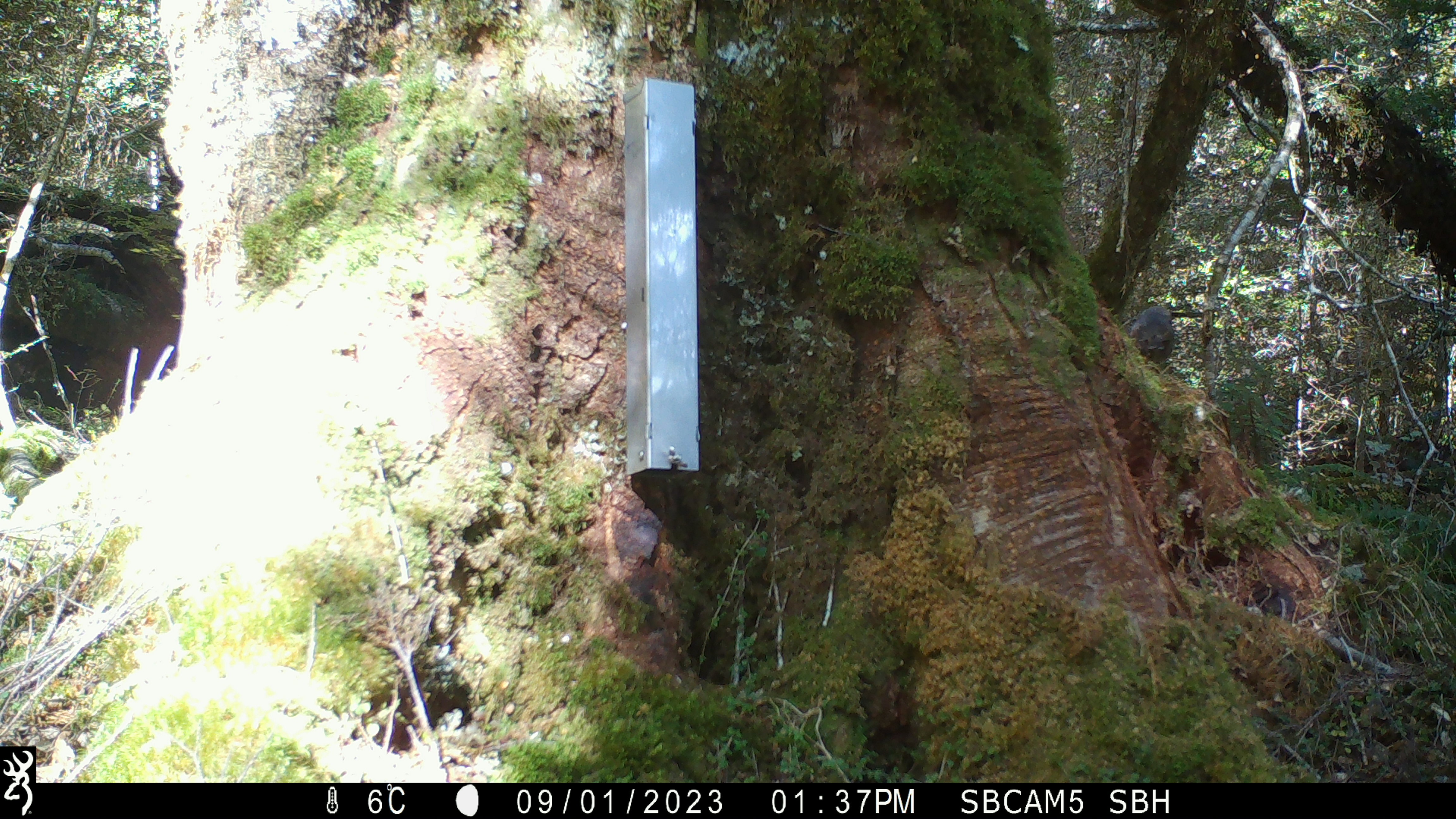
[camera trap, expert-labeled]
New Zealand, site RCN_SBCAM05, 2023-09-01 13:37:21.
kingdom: Animalia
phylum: Chordata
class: Aves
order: Passeriformes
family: Petroicidae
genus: Petroica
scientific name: Petroica australis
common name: new zealand robin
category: robin